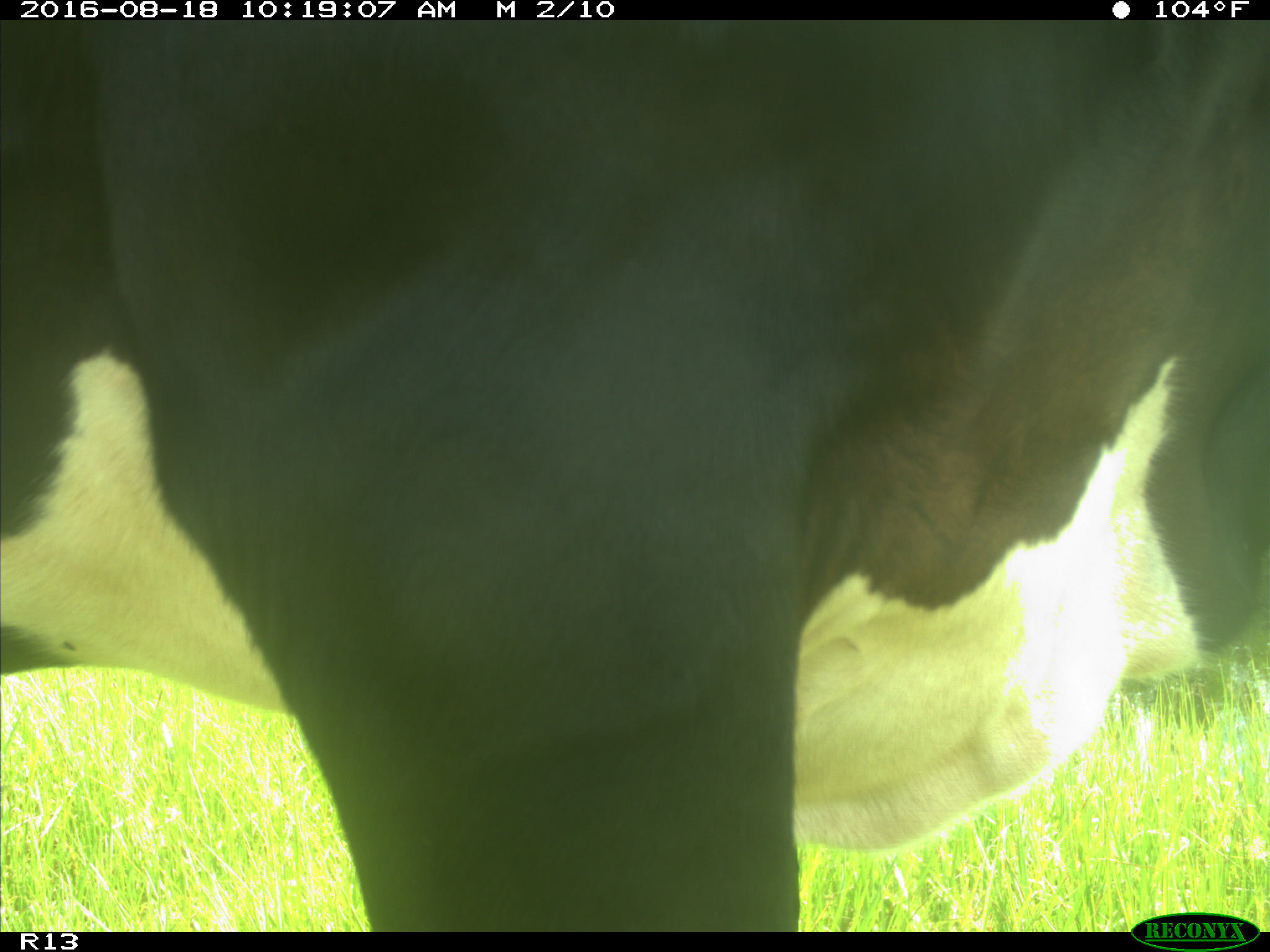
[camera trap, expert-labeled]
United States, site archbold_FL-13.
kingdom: Animalia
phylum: Chordata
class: Mammalia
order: Artiodactyla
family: Bovidae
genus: Bos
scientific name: Bos taurus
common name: domestic cow